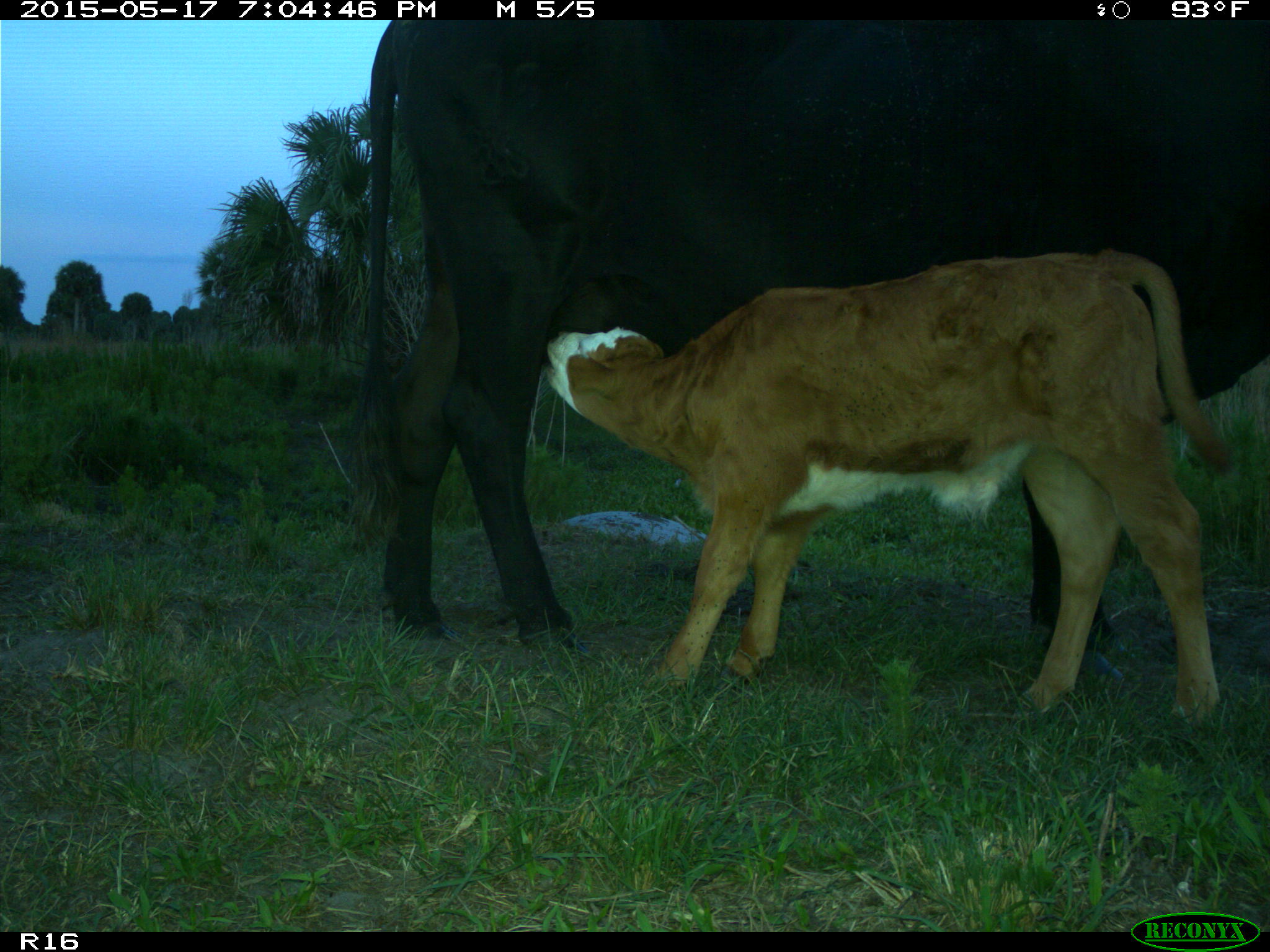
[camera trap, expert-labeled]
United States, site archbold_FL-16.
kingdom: Animalia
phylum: Chordata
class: Mammalia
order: Artiodactyla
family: Bovidae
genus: Bos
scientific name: Bos taurus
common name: domestic cow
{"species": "Bos taurus (domestic cow)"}